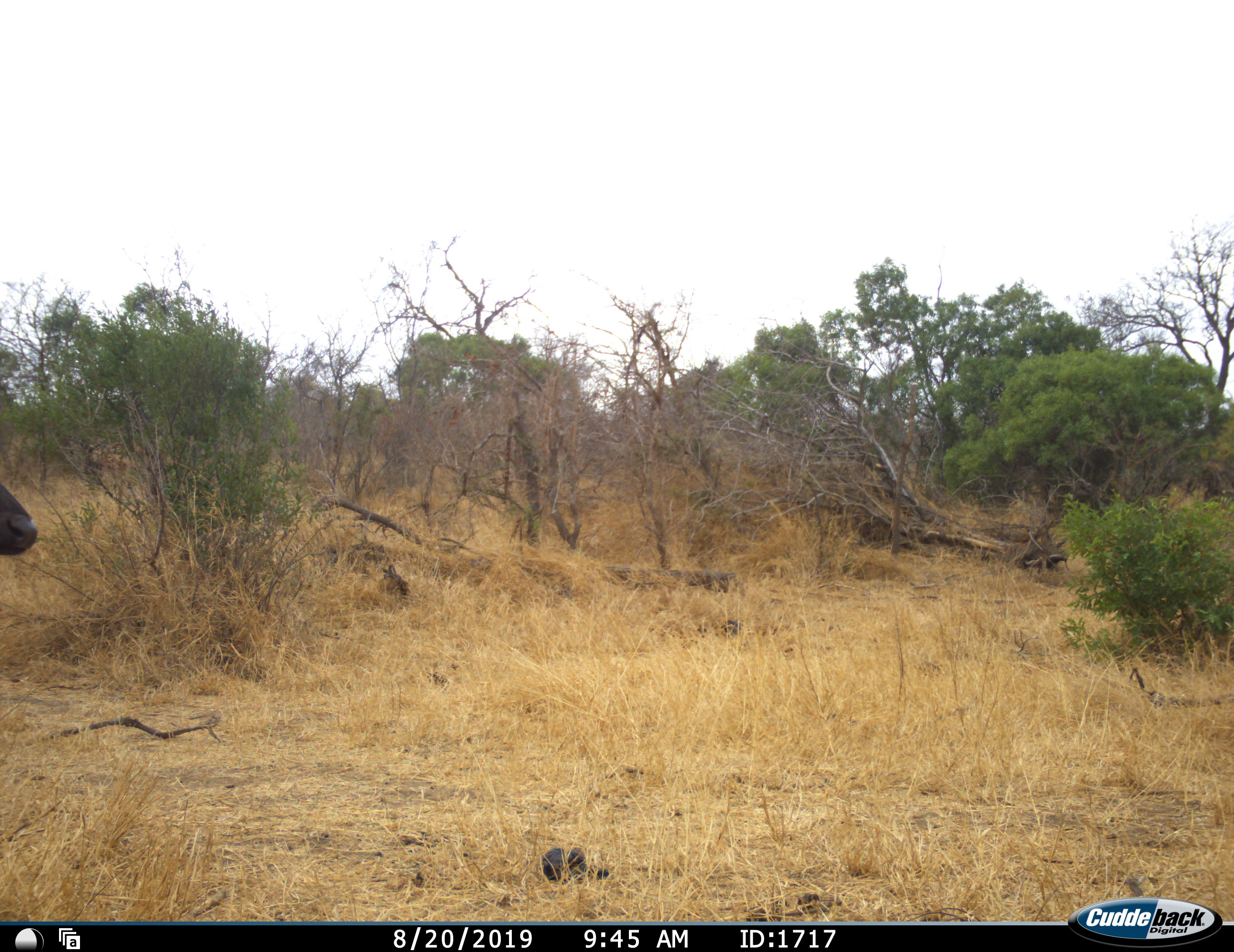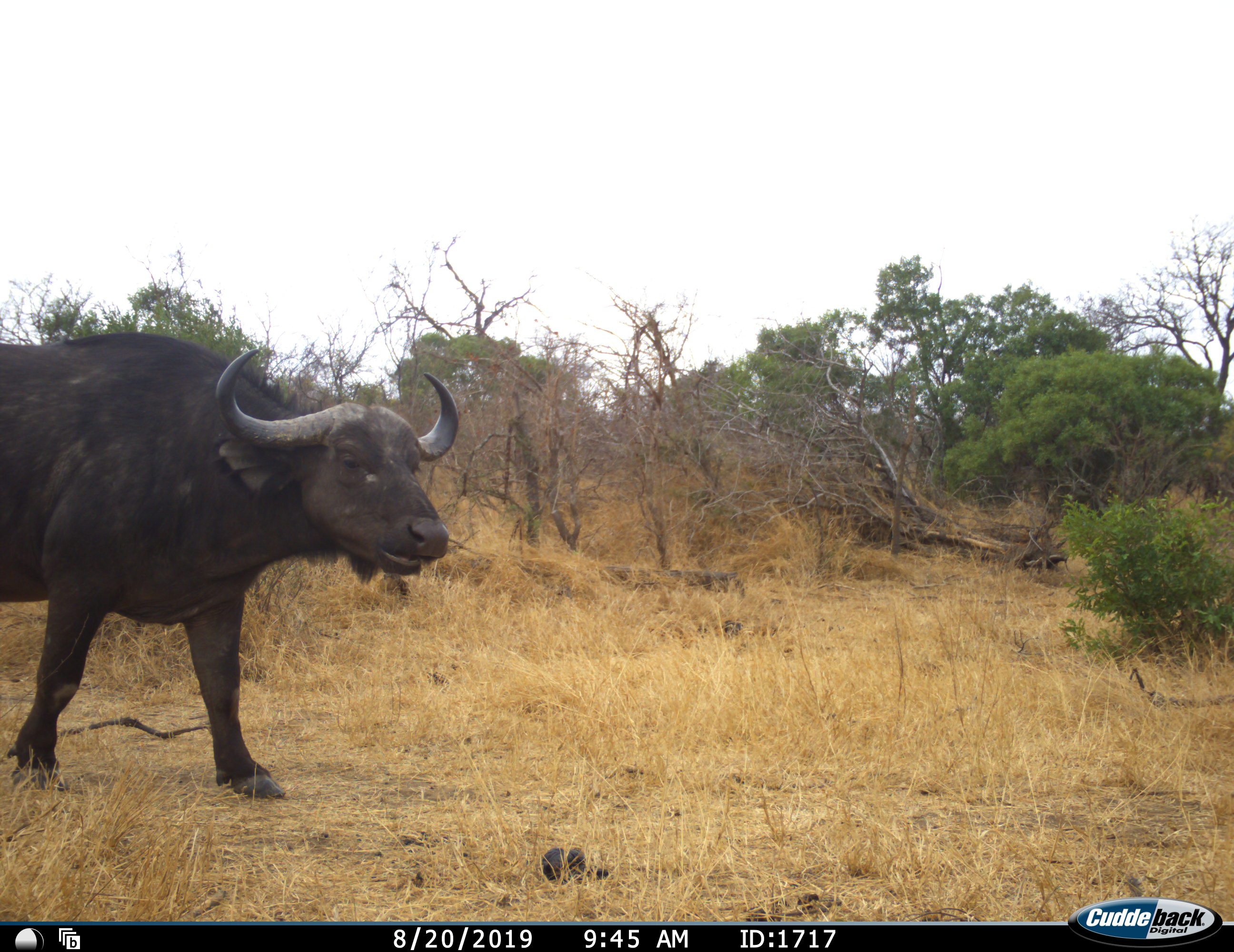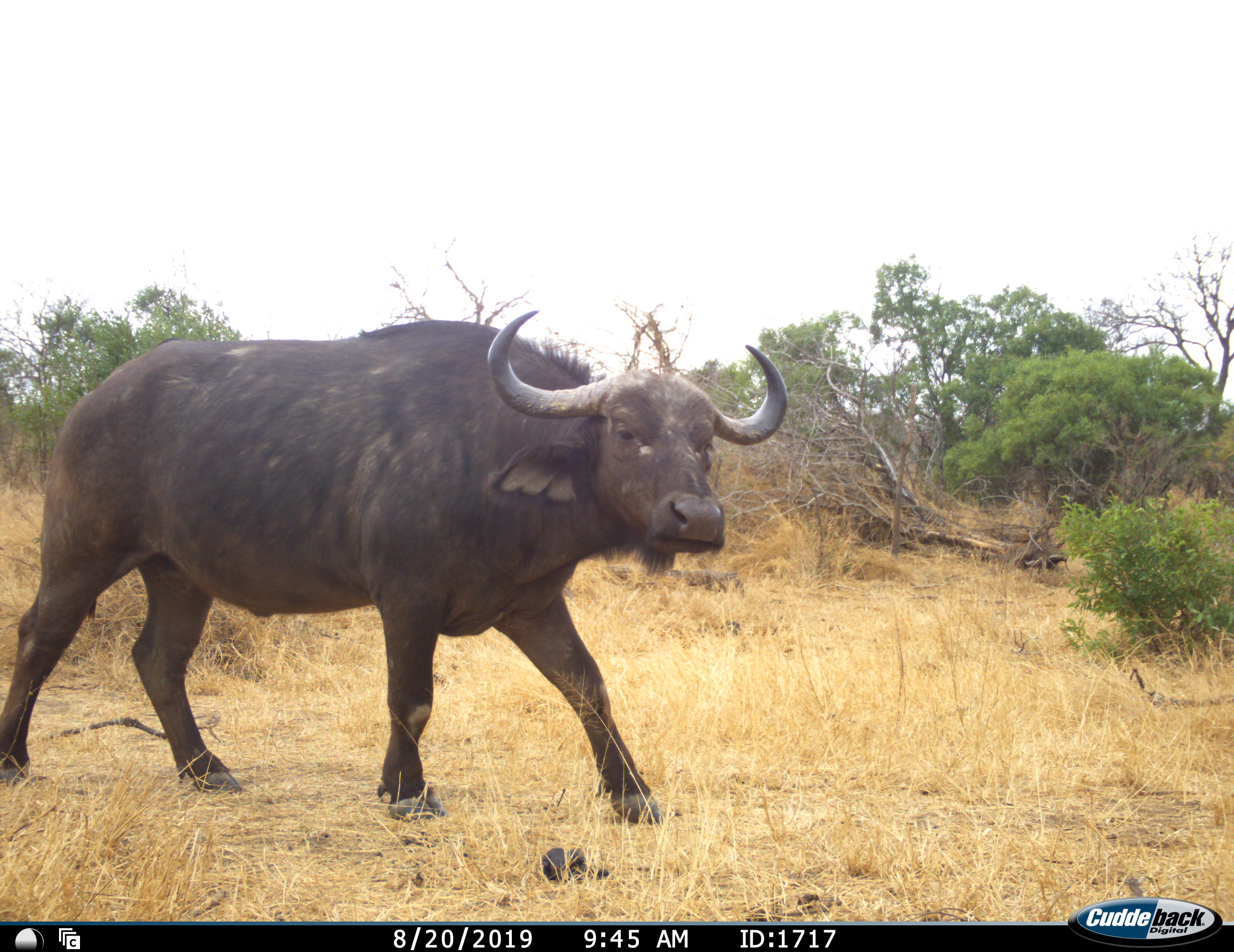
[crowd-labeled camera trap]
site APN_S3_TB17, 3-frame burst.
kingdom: Animalia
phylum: Chordata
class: Mammalia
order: Artiodactyla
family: Bovidae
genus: Syncerus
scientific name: Syncerus caffer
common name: african buffalo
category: buffalo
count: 1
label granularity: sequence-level